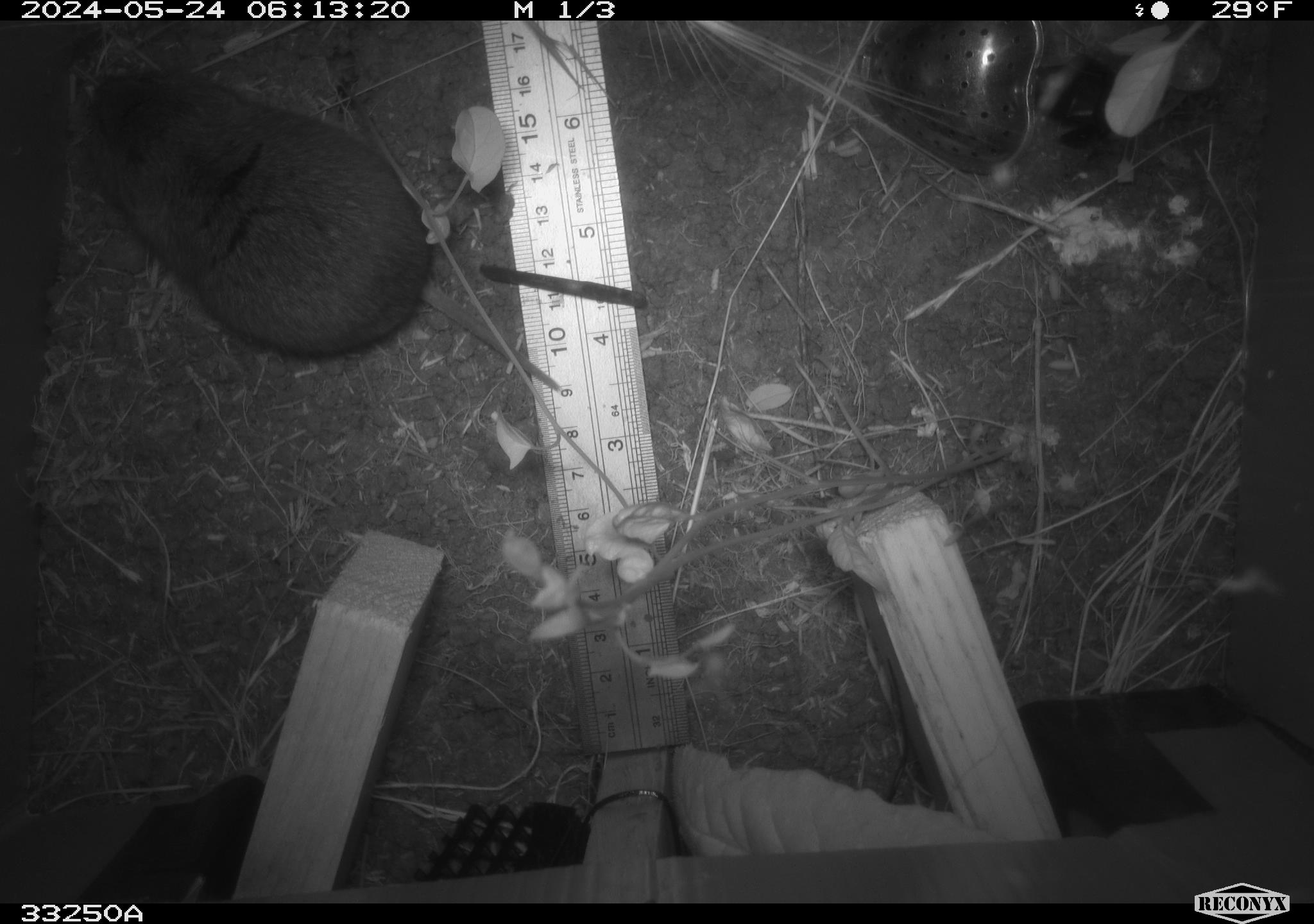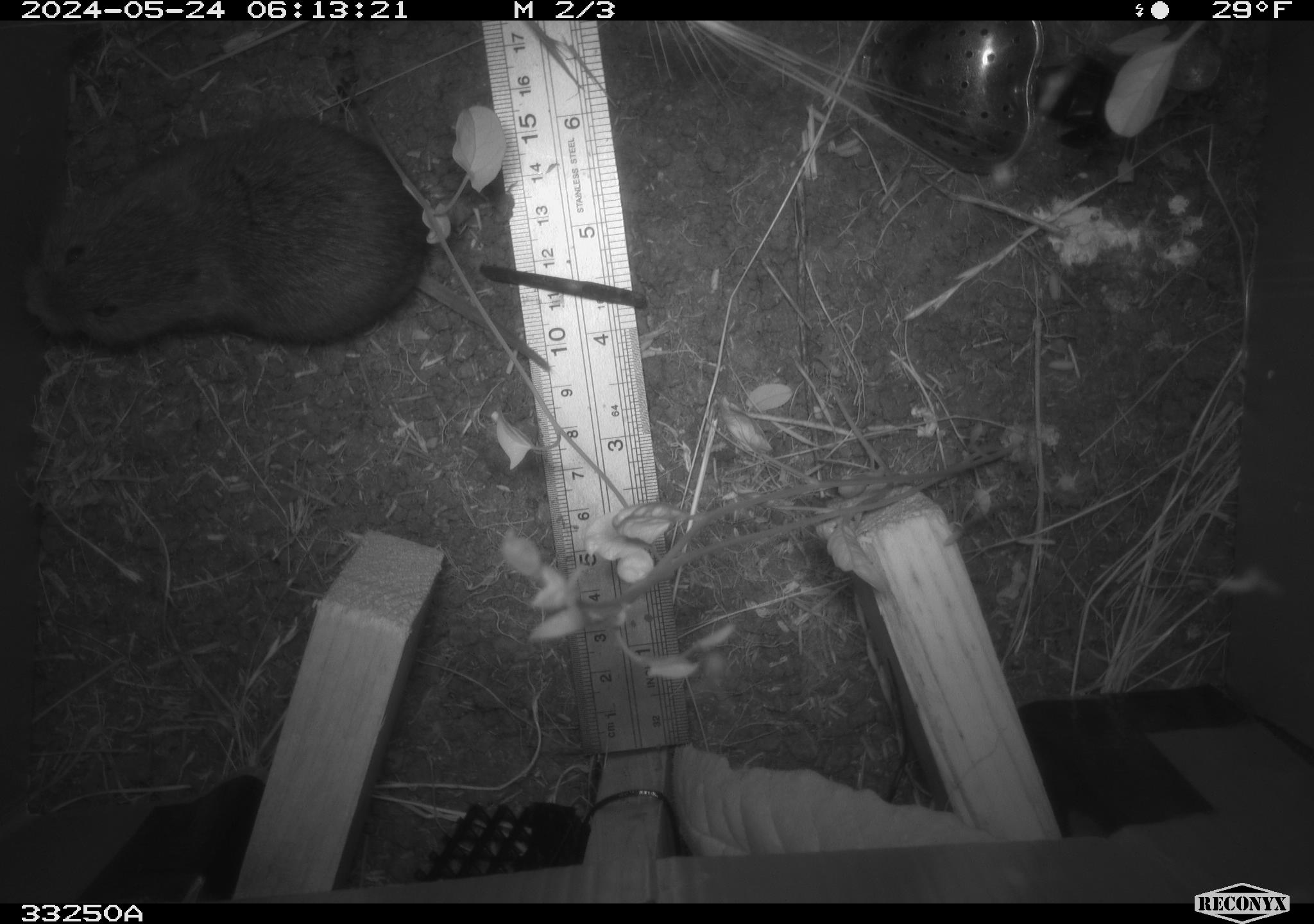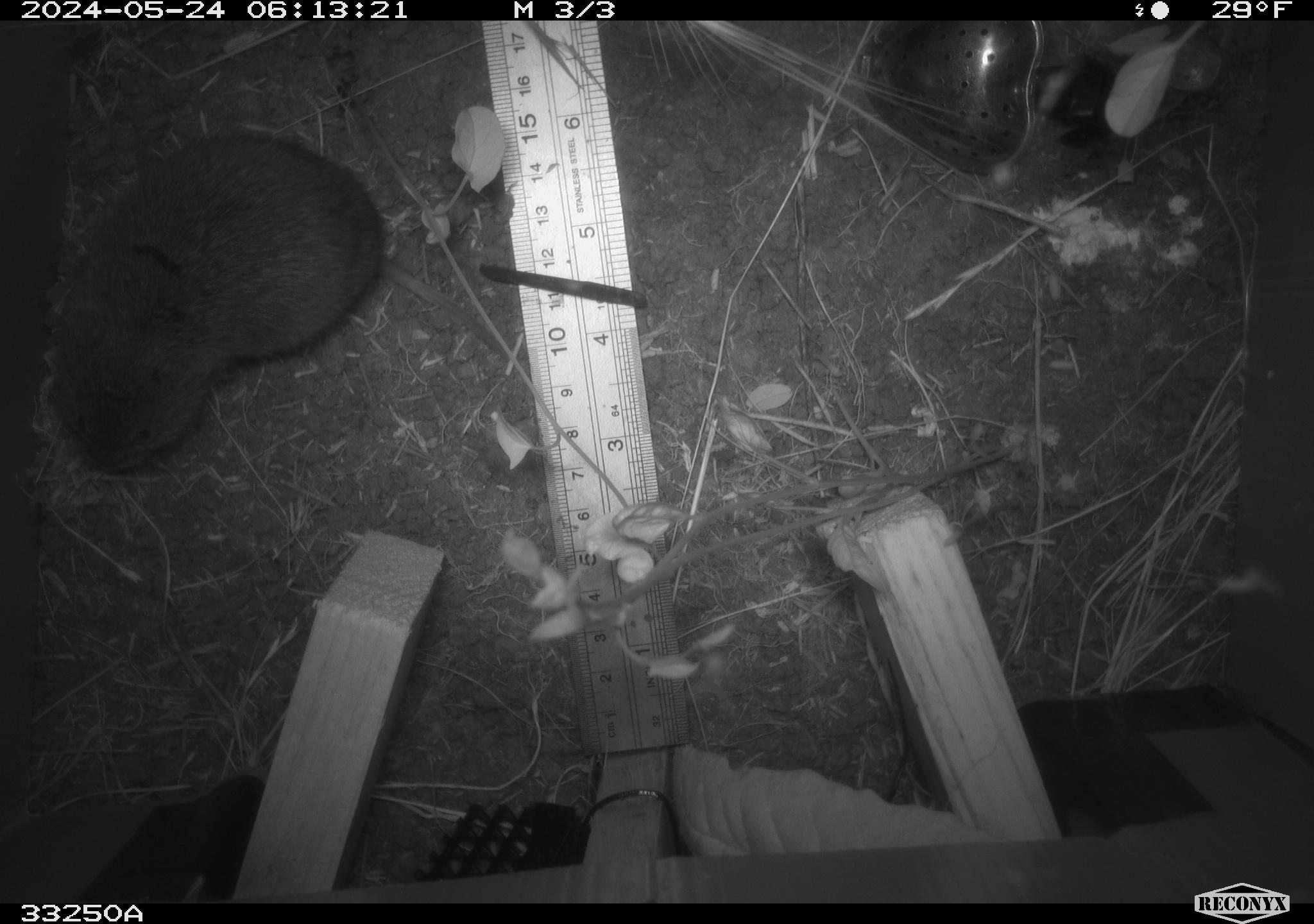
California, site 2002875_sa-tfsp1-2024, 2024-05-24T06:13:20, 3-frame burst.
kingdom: Animalia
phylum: Chordata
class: Mammalia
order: Rodentia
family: Cricetidae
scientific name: Arvicolinae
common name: voles, lemmings, and muskrats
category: arvicolinae subfamily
Arvicolinae subfamily (voles, lemmings, and muskrats) (Arvicolinae).